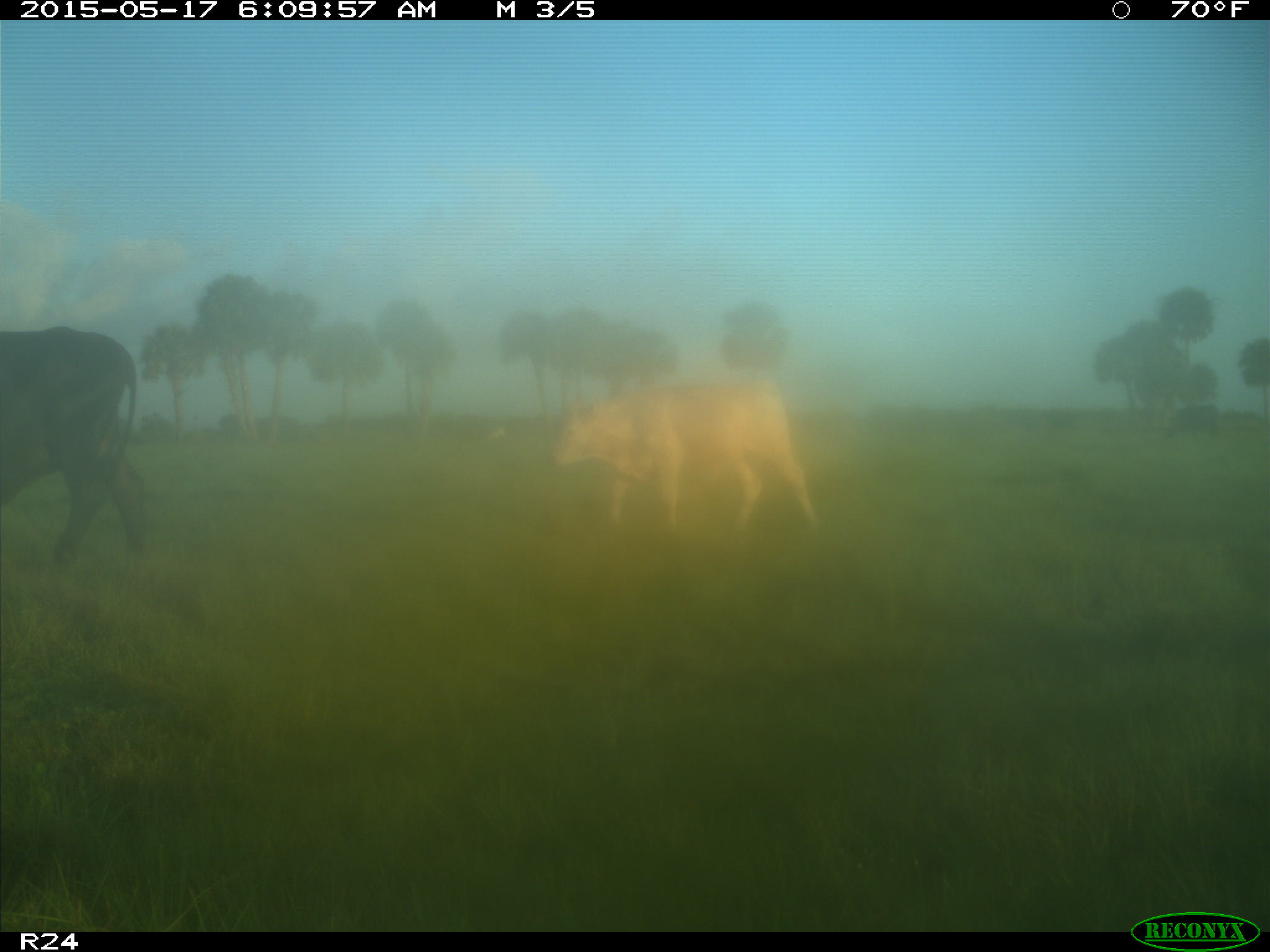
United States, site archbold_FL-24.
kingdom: Animalia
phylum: Chordata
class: Mammalia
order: Artiodactyla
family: Bovidae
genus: Bos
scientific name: Bos taurus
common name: domestic cow